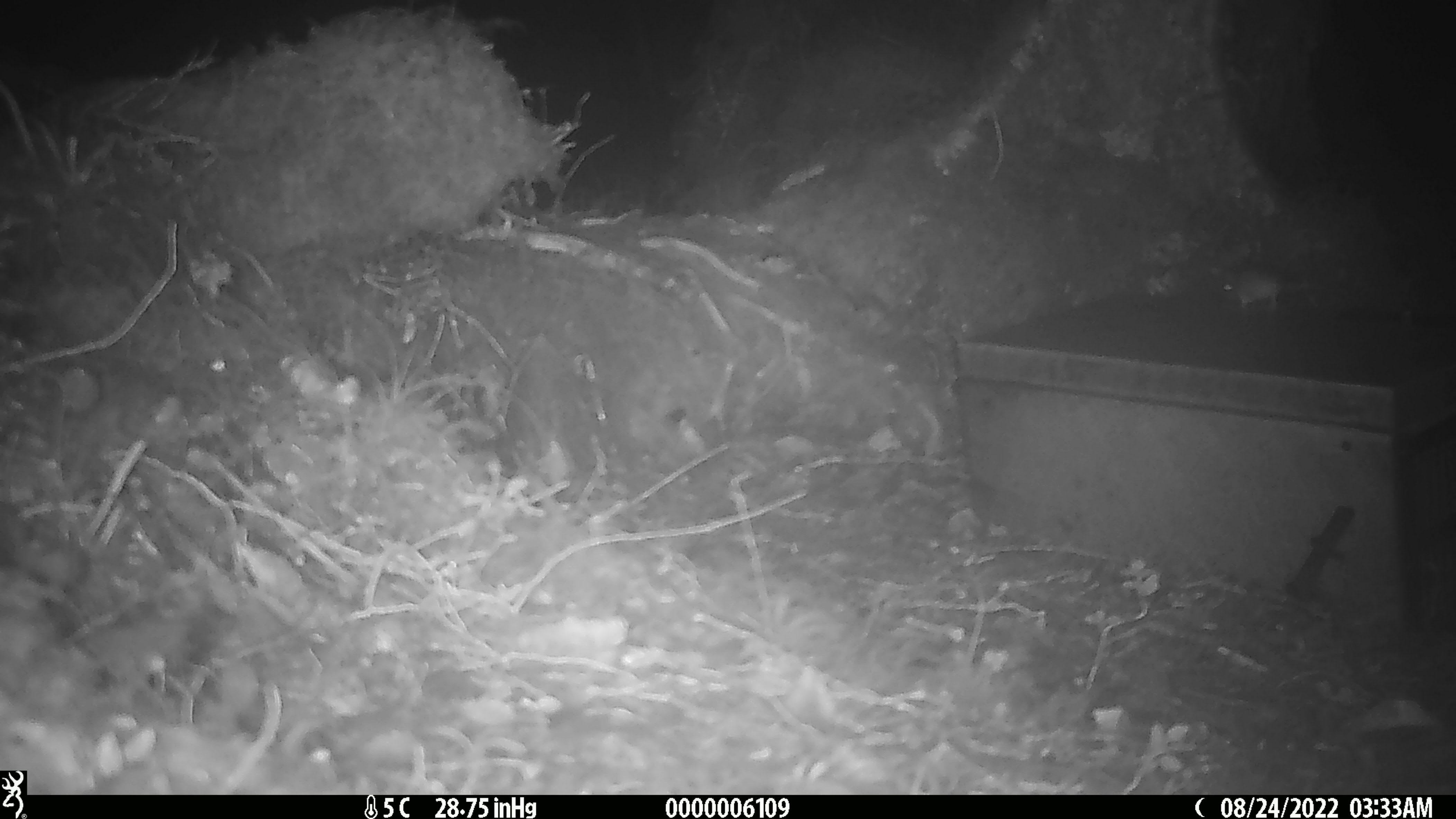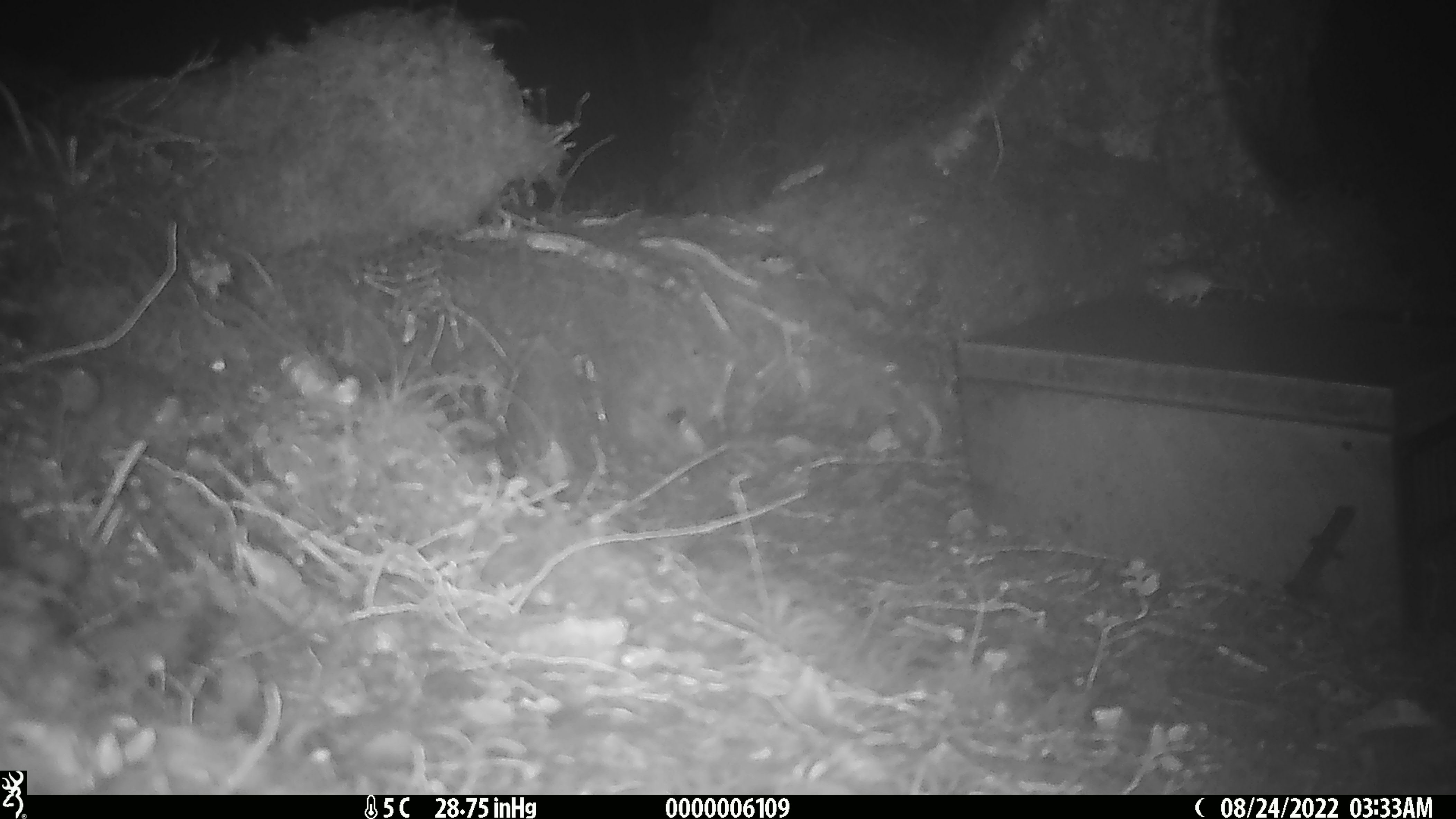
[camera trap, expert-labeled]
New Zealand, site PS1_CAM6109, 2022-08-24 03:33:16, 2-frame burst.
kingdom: Animalia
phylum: Chordata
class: Mammalia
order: Rodentia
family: Muridae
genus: Mus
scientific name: Mus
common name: mouse